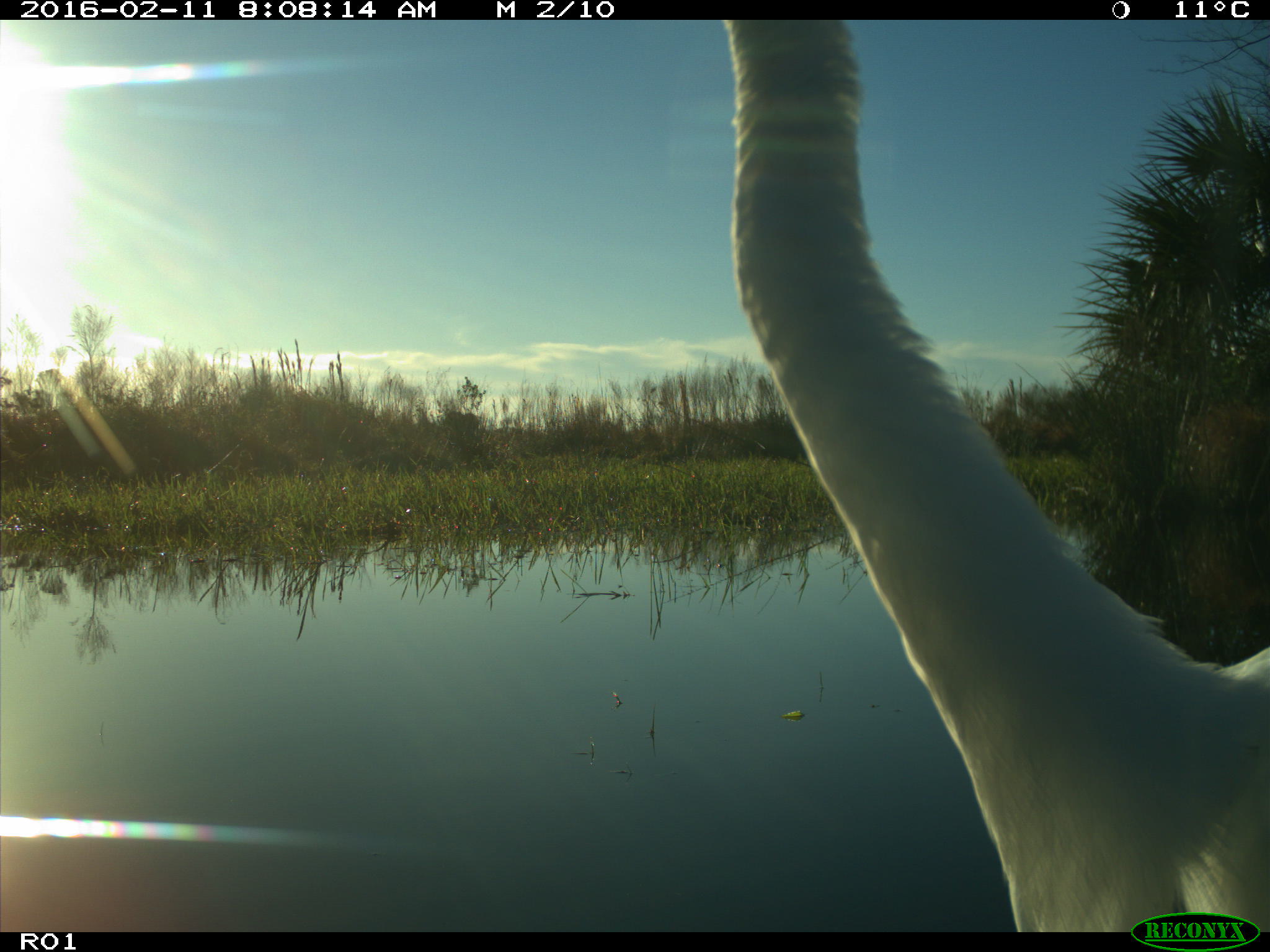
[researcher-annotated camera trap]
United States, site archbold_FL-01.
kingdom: Animalia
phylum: Chordata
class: Aves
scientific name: Aves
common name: birds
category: unidentified bird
Unidentified bird (birds) (Aves).